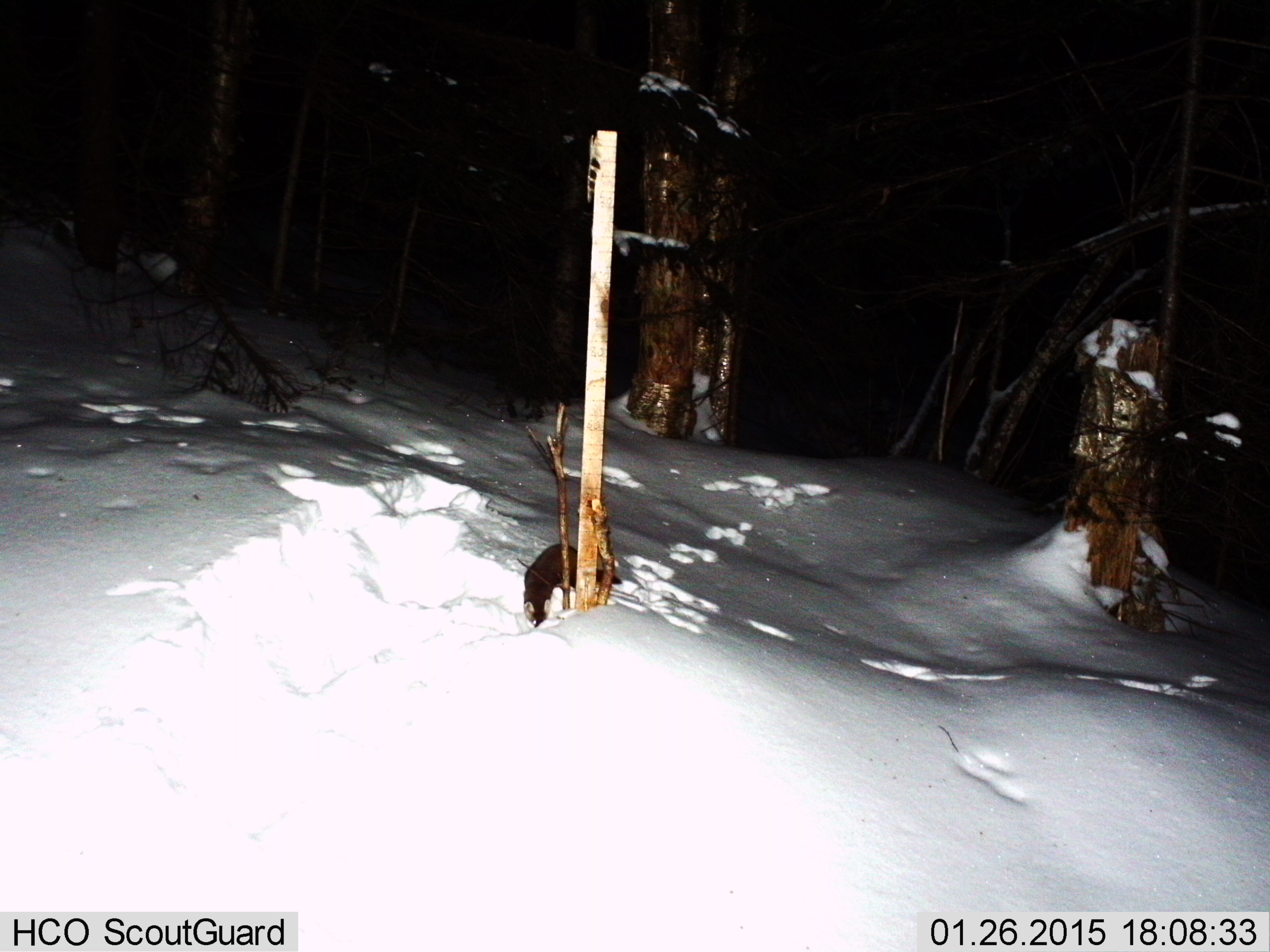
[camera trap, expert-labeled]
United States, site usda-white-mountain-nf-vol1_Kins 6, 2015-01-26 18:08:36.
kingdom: Animalia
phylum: Chordata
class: Mammalia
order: Carnivora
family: Mustelidae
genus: Martes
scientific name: Martes americana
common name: american marten